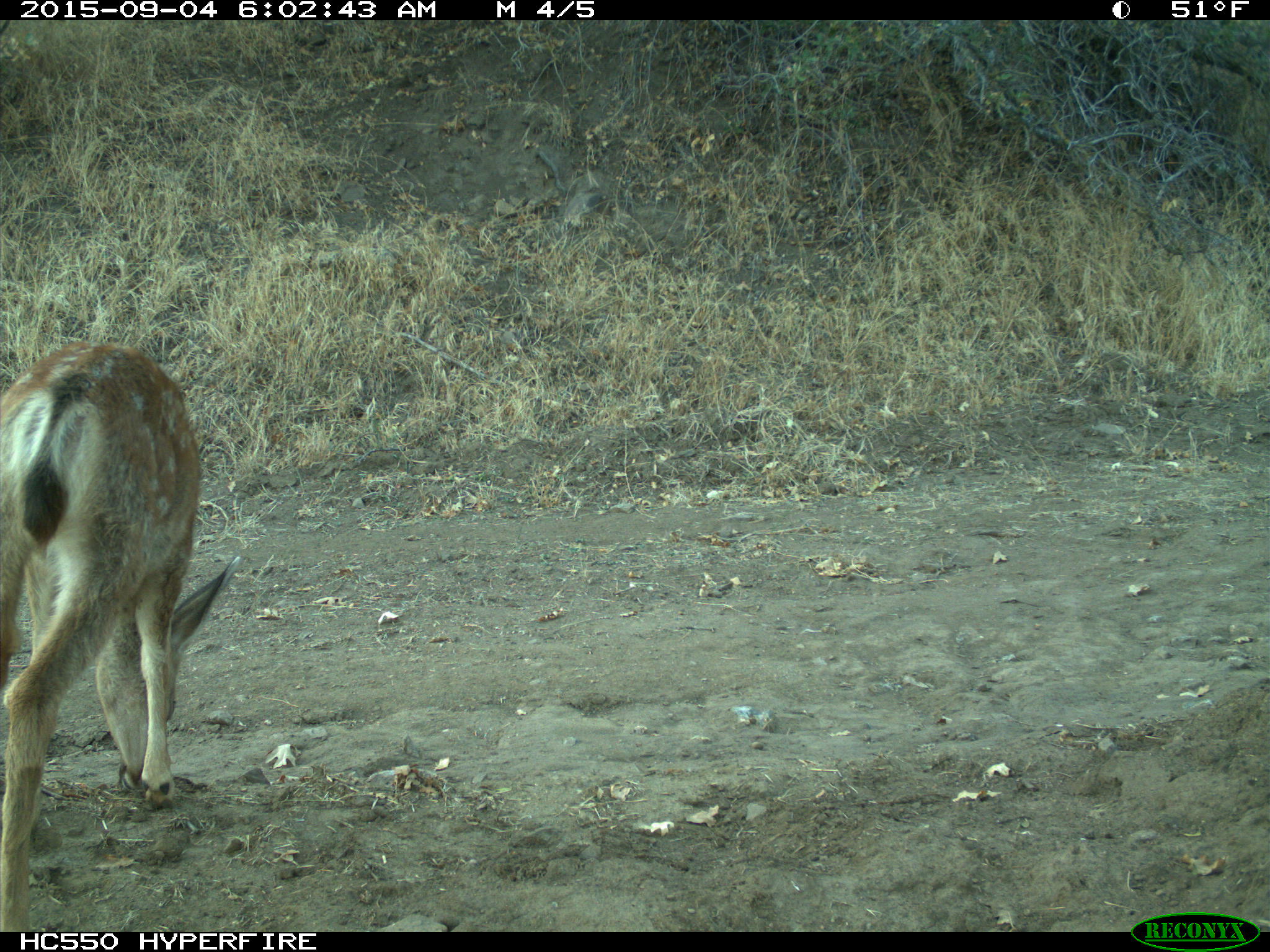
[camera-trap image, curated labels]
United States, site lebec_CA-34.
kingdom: Animalia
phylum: Chordata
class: Mammalia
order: Artiodactyla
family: Cervidae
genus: Odocoileus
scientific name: Odocoileus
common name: deer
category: unidentified deer